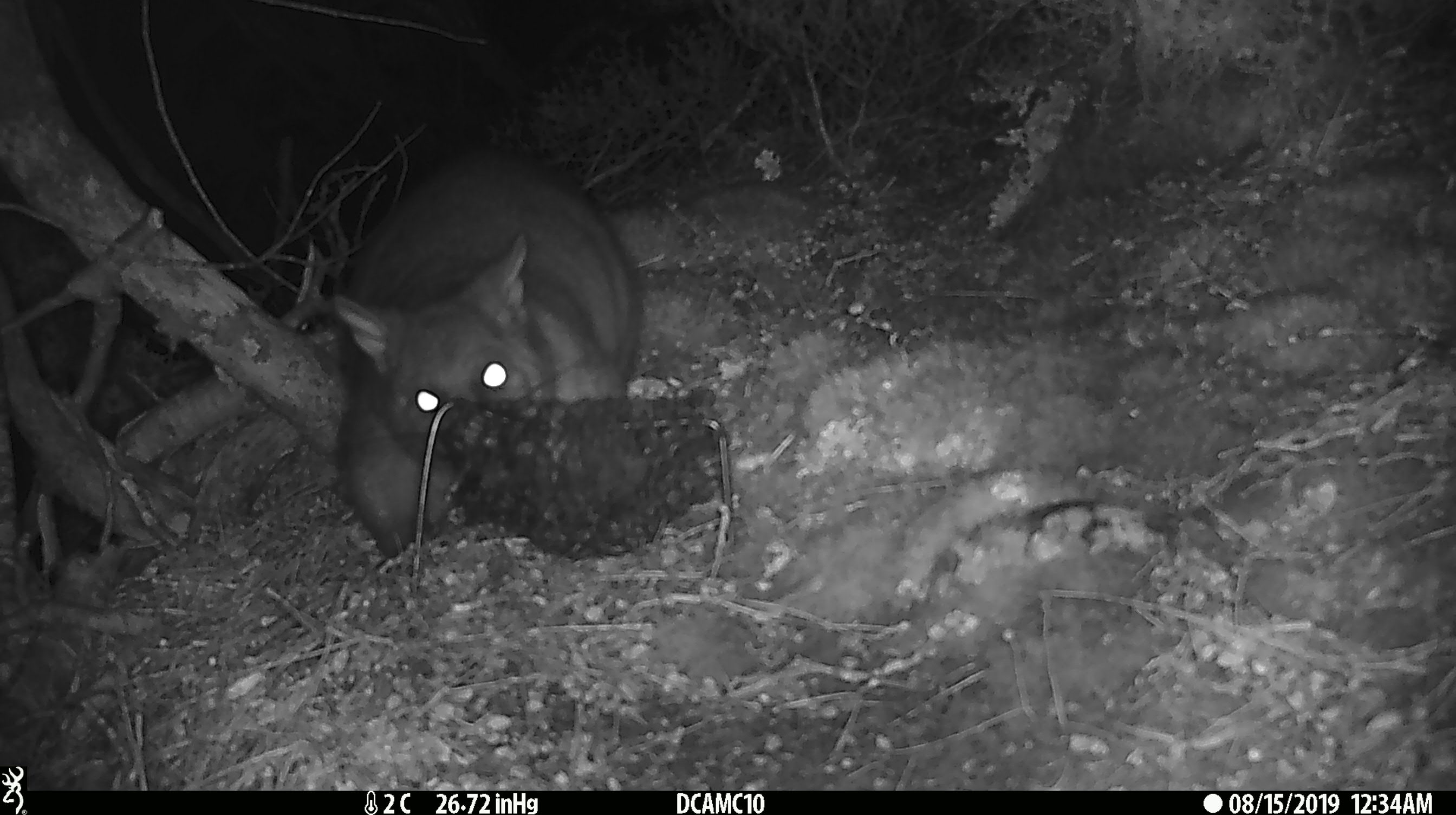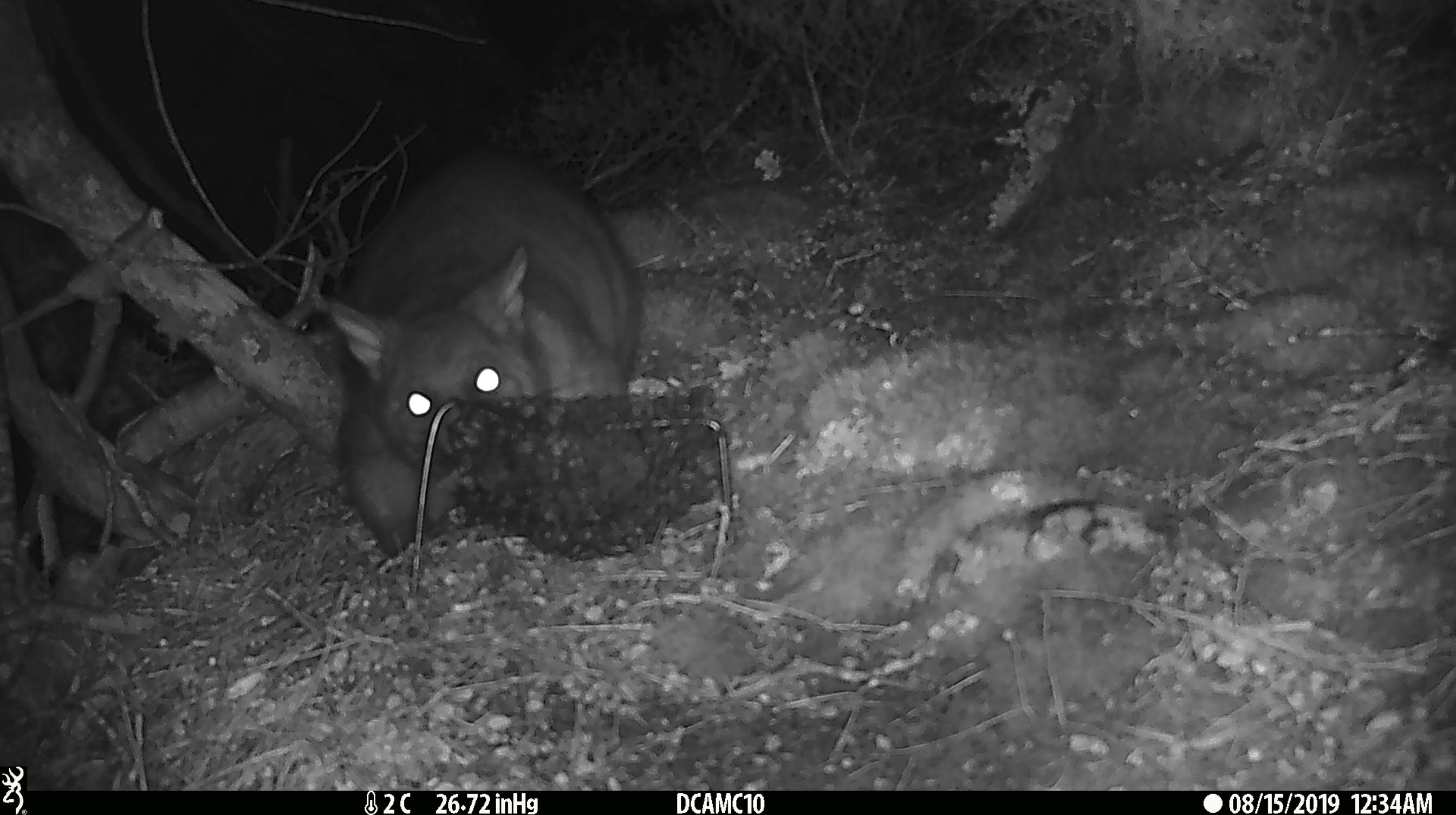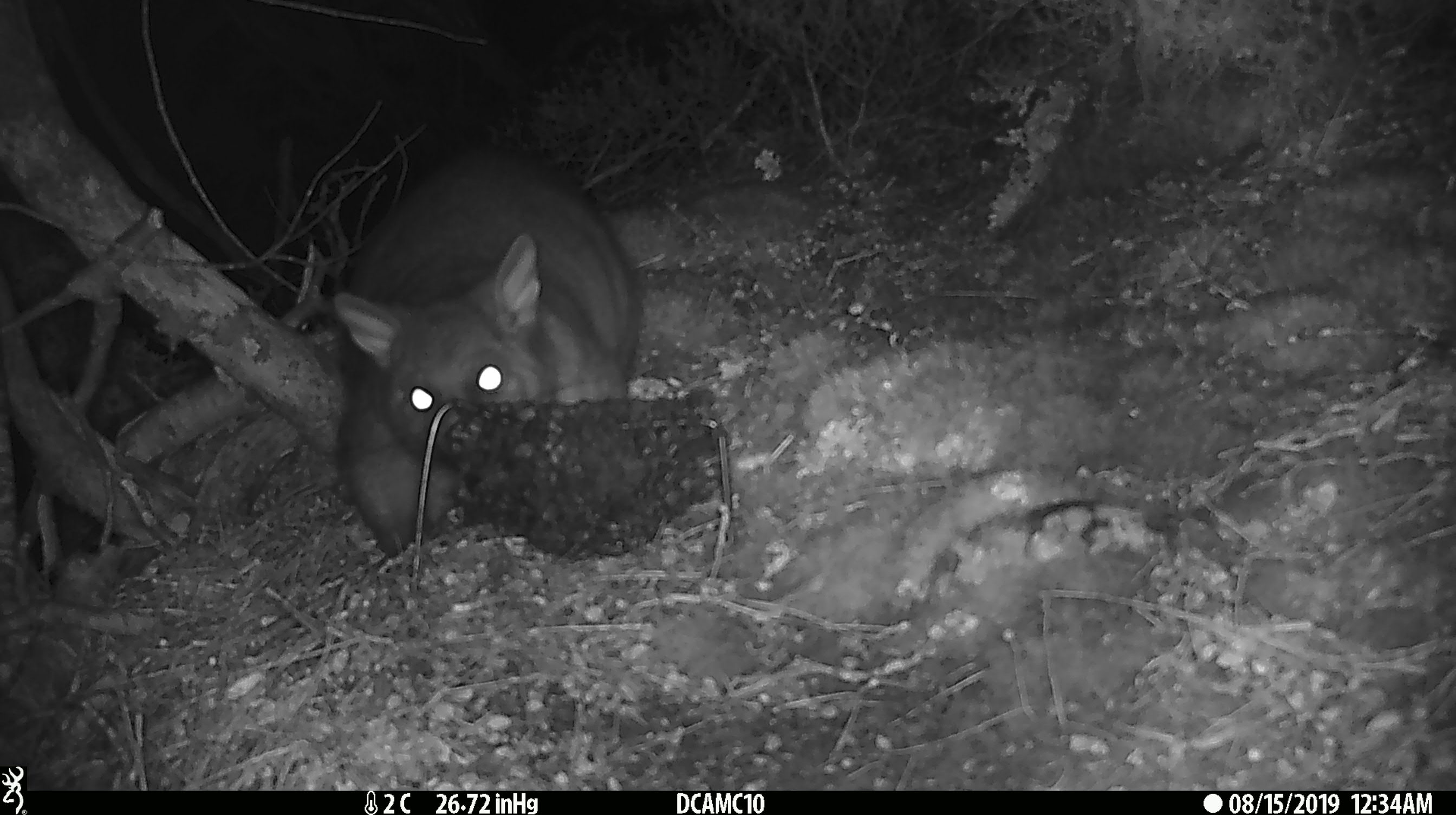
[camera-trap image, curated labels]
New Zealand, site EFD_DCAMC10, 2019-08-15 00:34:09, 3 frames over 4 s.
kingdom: Animalia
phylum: Chordata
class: Mammalia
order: Diprotodontia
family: Phalangeridae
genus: Trichosurus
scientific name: Trichosurus vulpecula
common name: common brushtail possum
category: possum